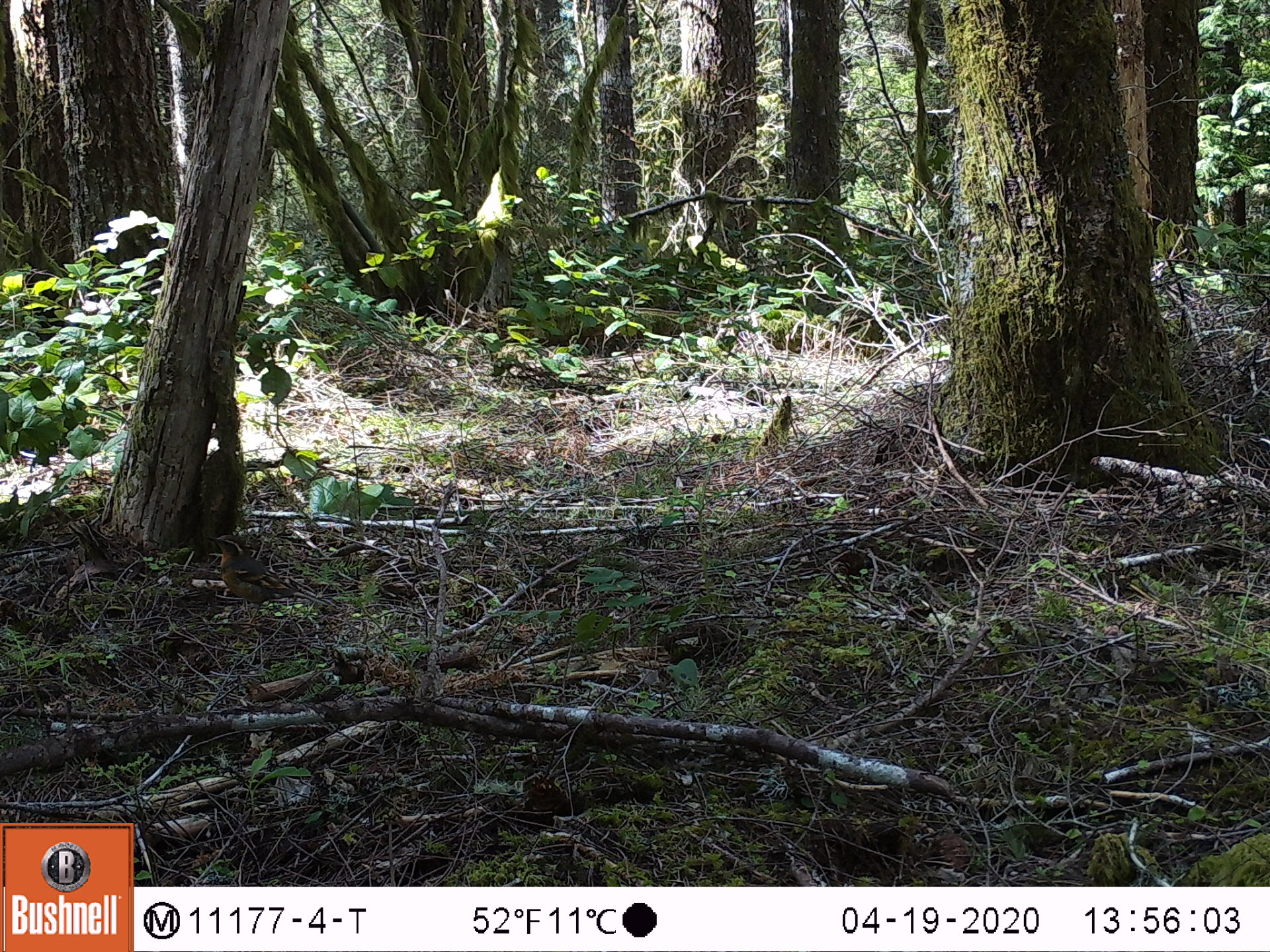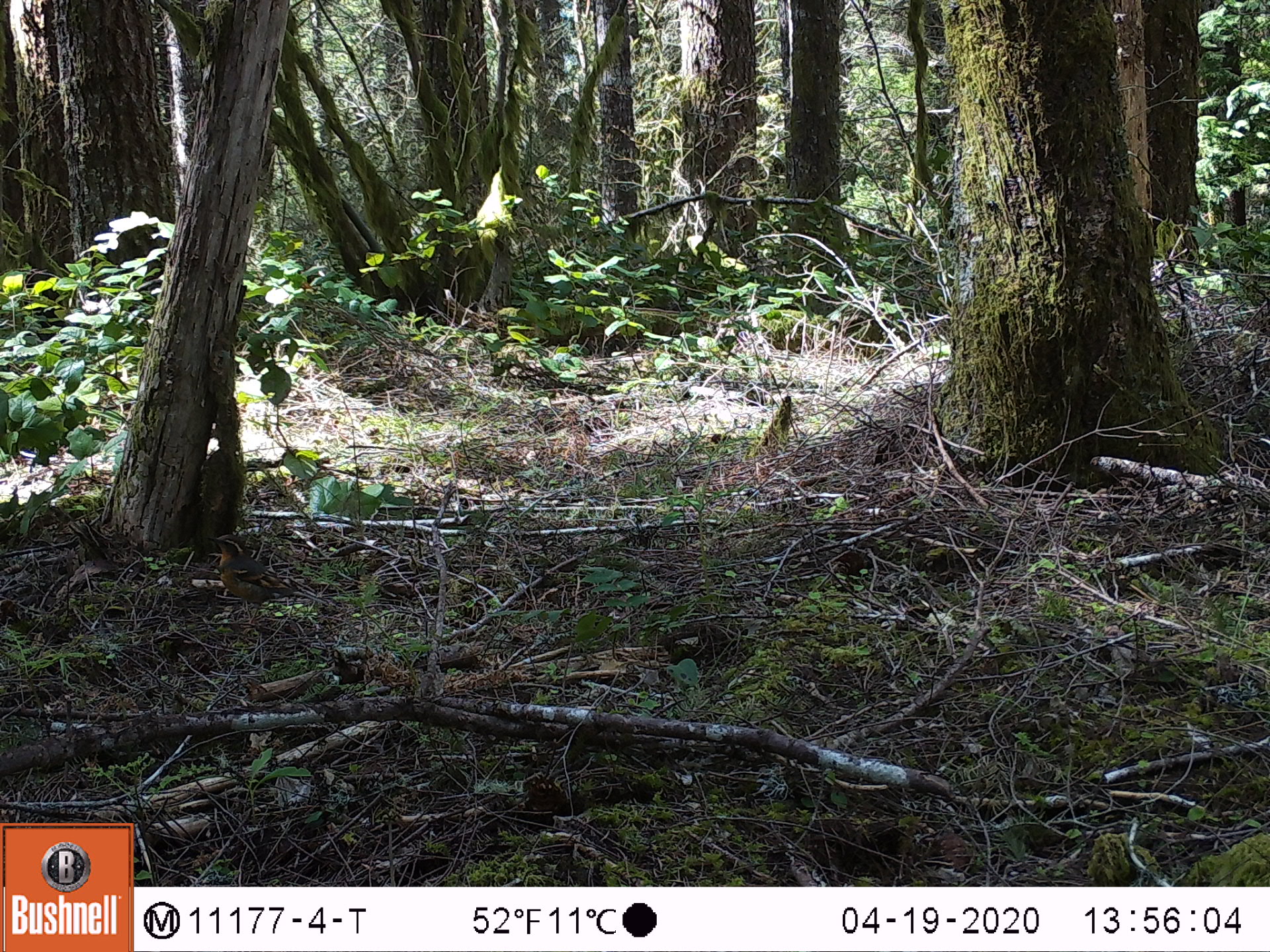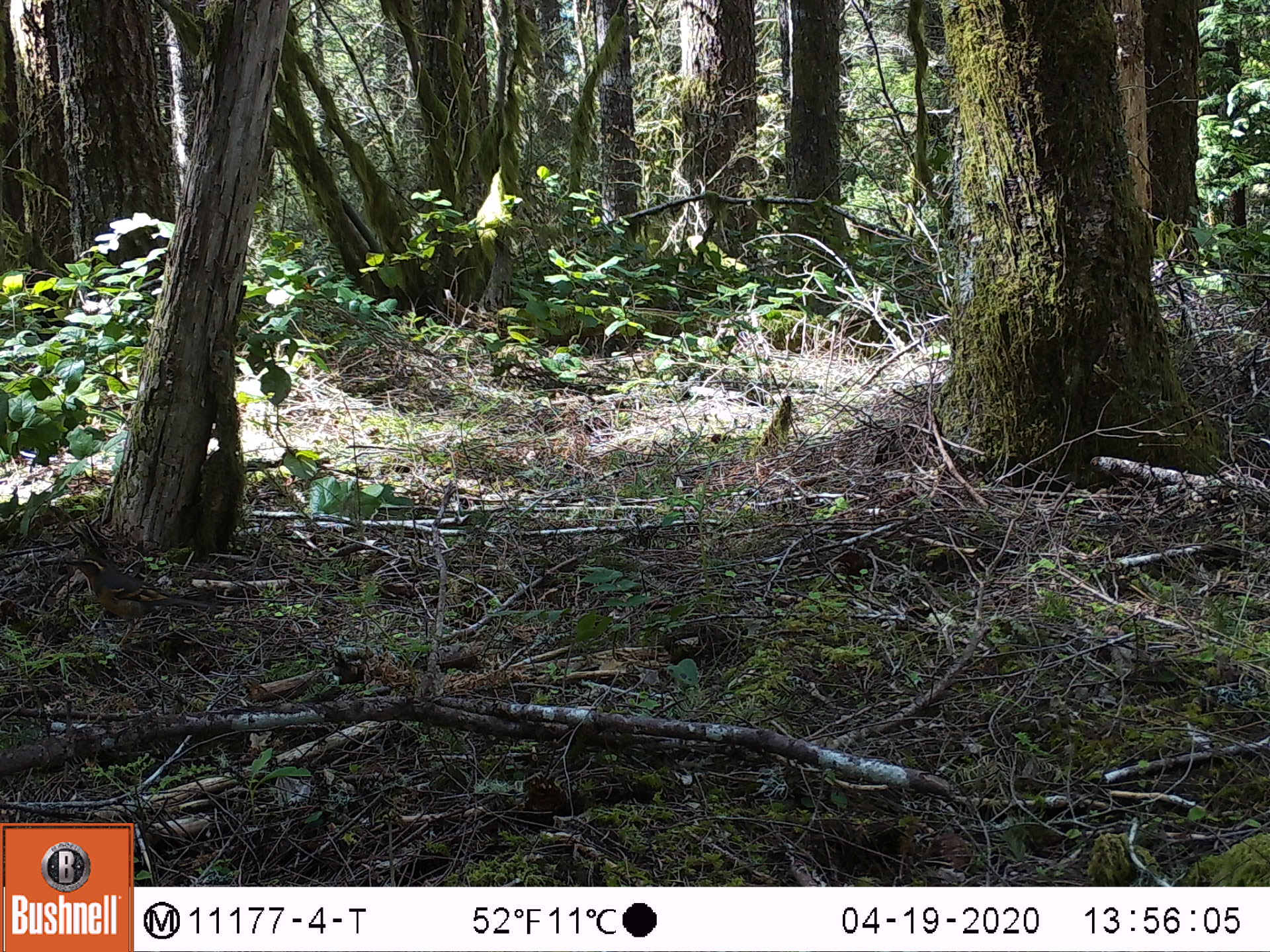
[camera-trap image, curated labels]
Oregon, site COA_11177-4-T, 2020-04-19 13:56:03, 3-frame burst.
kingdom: Animalia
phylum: Chordata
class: Aves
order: Passeriformes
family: Turdidae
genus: Ixoreus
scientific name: Ixoreus naevius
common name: varied thrush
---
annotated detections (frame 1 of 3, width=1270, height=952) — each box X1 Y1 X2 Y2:
varied thrush: 208 530 326 618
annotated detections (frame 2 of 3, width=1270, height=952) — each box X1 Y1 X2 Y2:
varied thrush: 211 528 313 614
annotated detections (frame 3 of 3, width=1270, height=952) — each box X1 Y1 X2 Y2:
varied thrush: 64 549 191 631